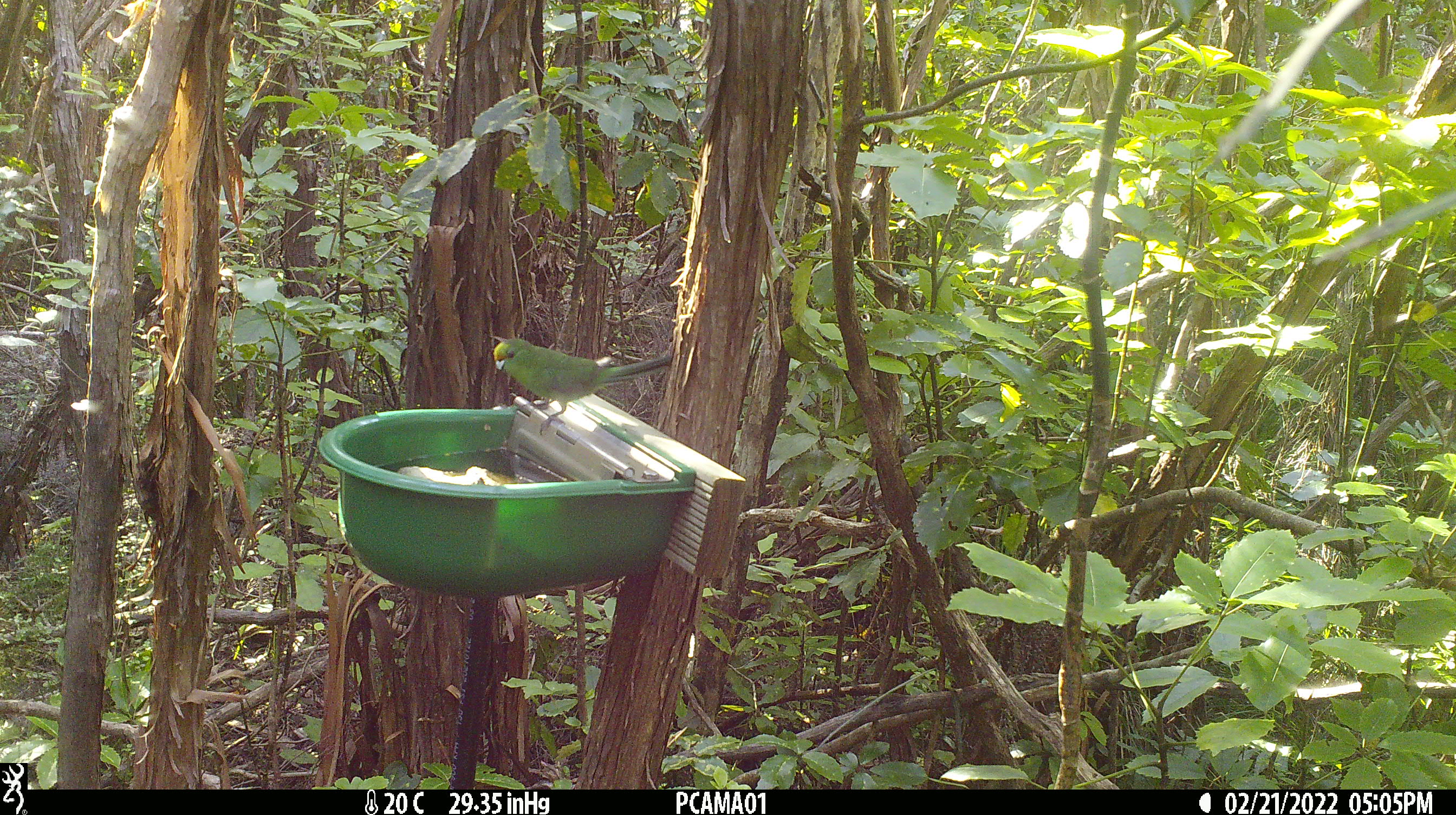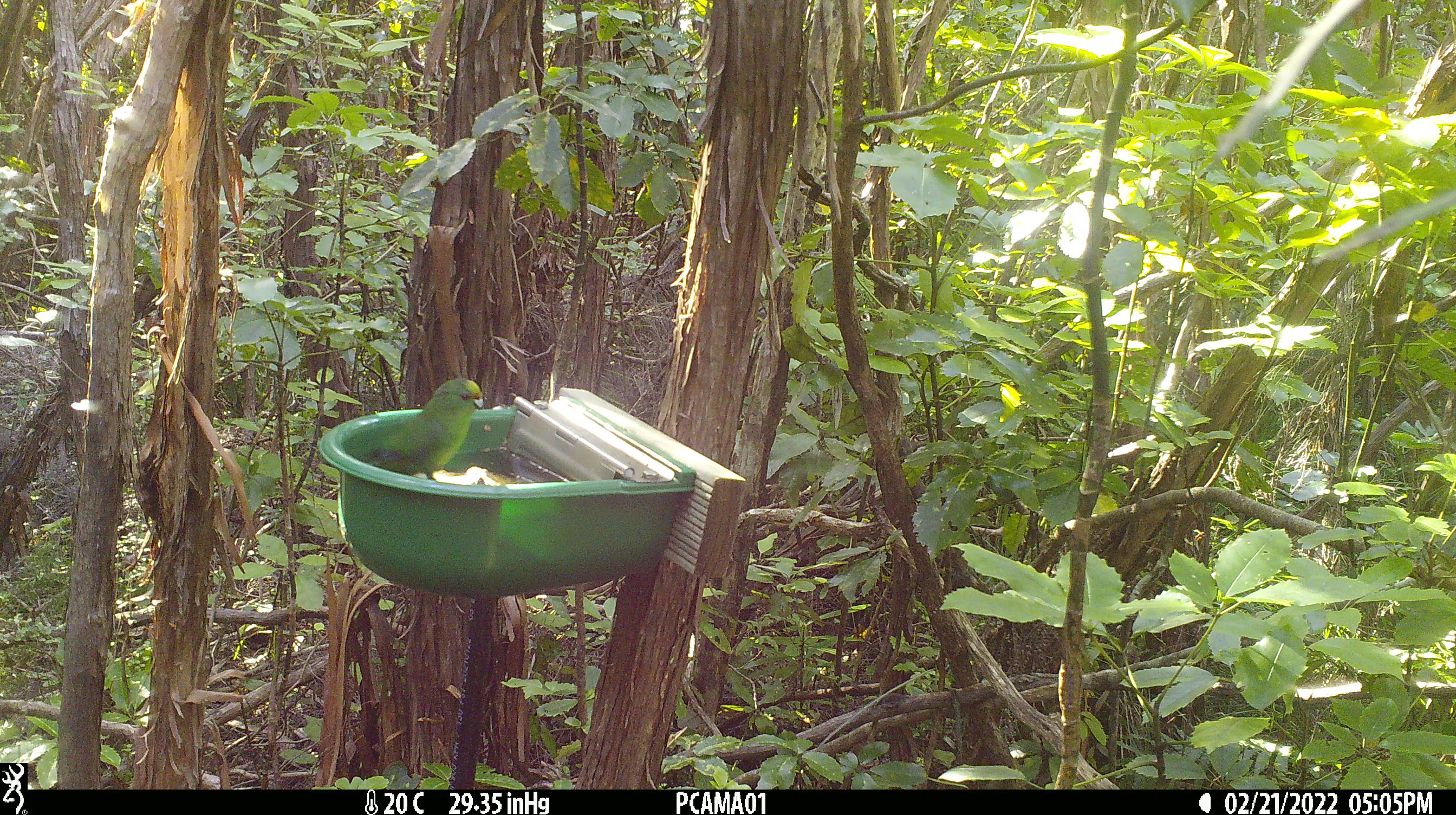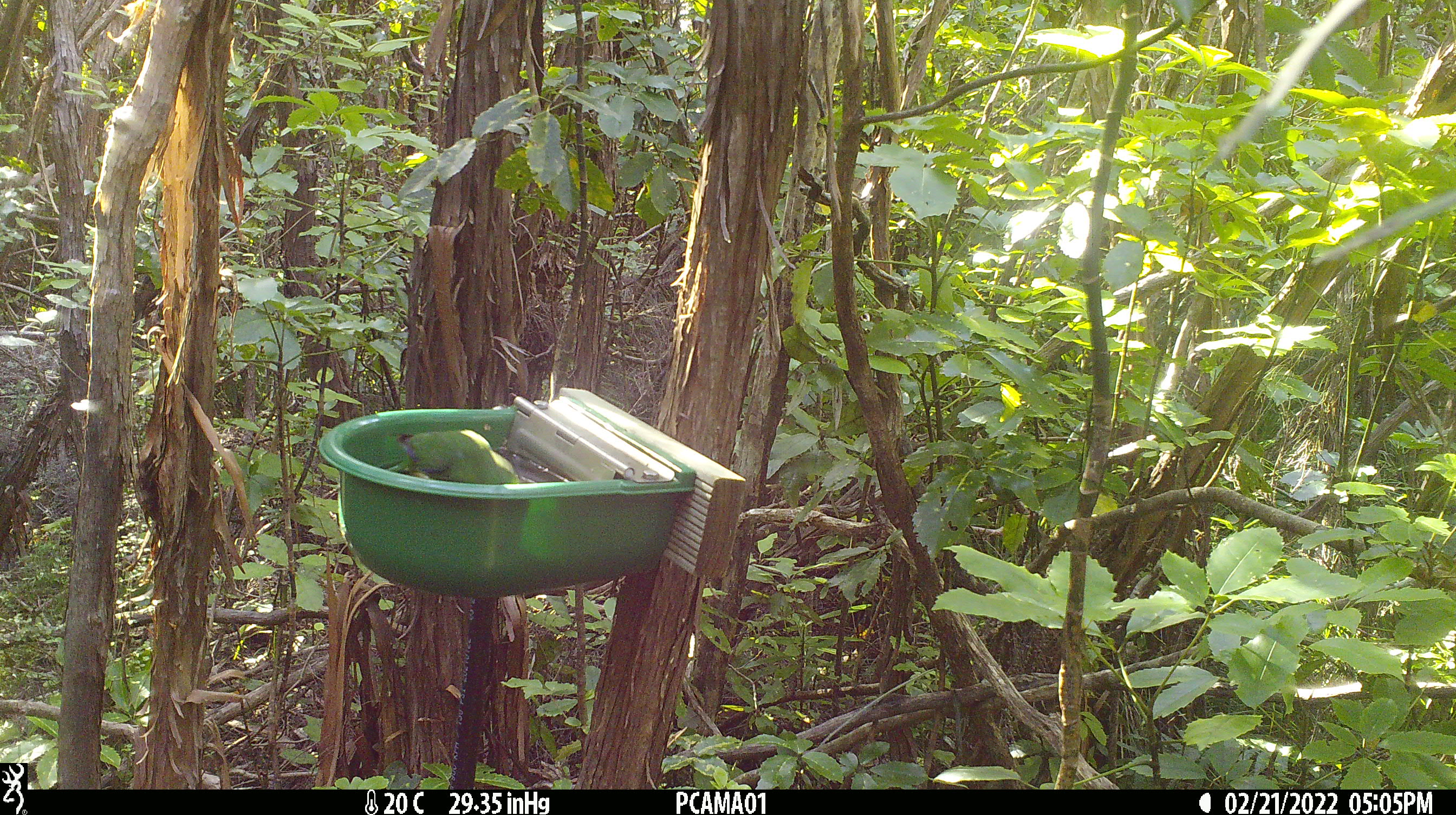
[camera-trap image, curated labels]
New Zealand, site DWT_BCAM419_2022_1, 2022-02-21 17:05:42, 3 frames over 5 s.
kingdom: Animalia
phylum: Chordata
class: Aves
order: Psittaciformes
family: Psittaculidae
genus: Cyanoramphus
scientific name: Cyanoramphus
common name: parakeet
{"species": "parakeet (Cyanoramphus)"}